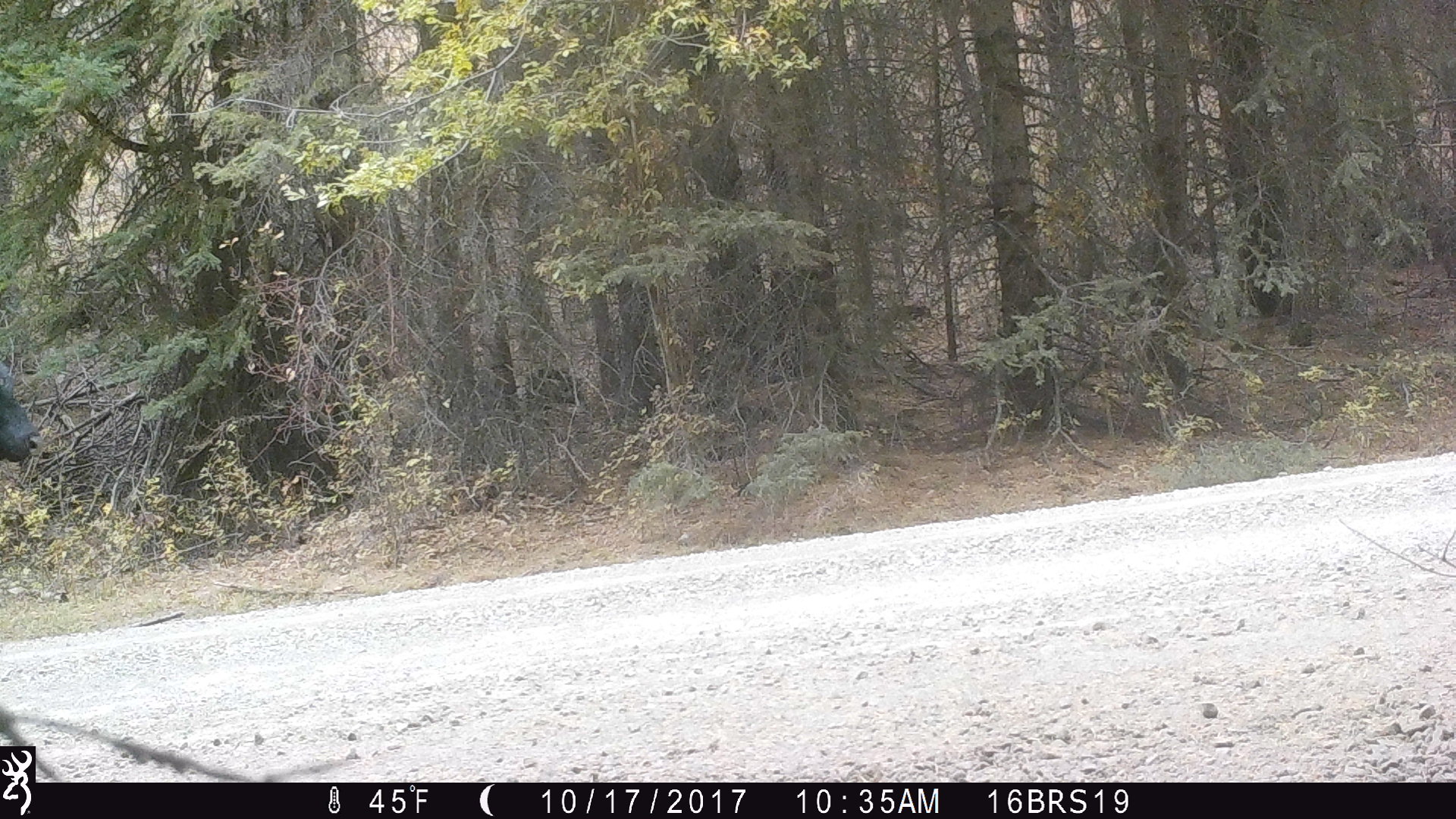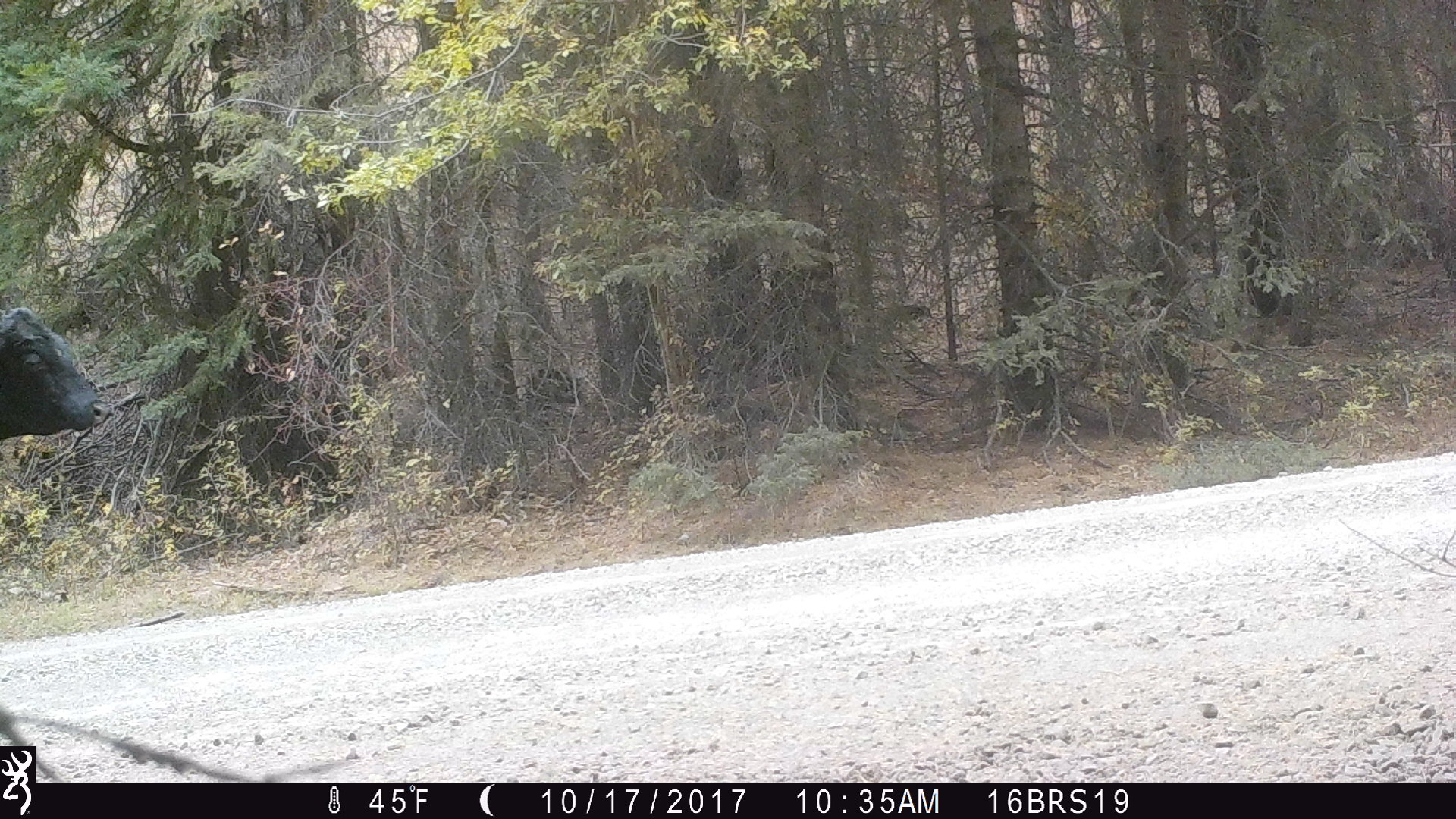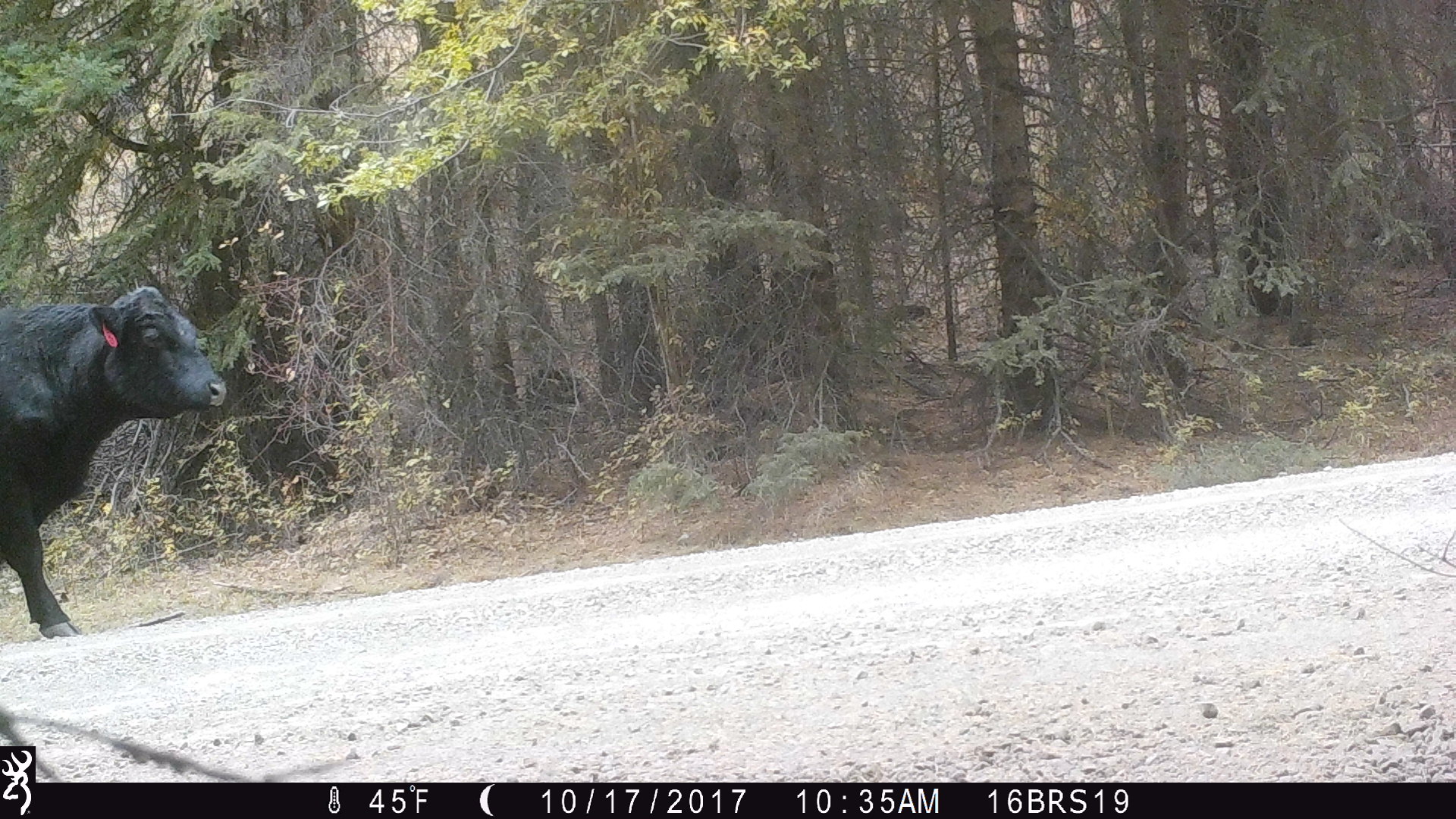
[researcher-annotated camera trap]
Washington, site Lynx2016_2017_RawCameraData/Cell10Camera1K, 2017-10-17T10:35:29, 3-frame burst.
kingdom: Animalia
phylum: Chordata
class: Mammalia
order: Artiodactyla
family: Bovidae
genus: Bos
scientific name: Bos taurus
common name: domestic cattle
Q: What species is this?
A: Domestic cattle (Bos taurus).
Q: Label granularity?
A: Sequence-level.